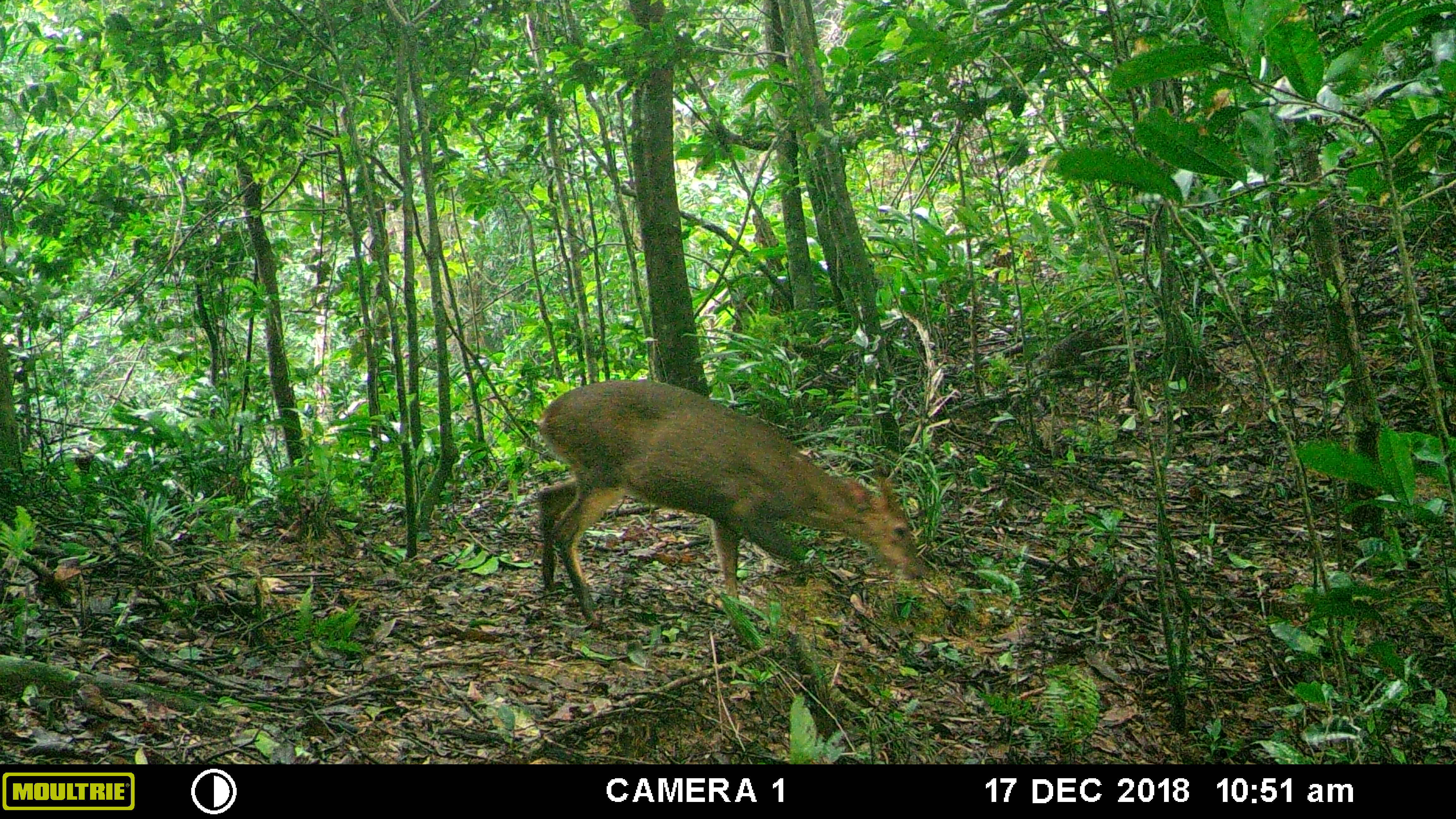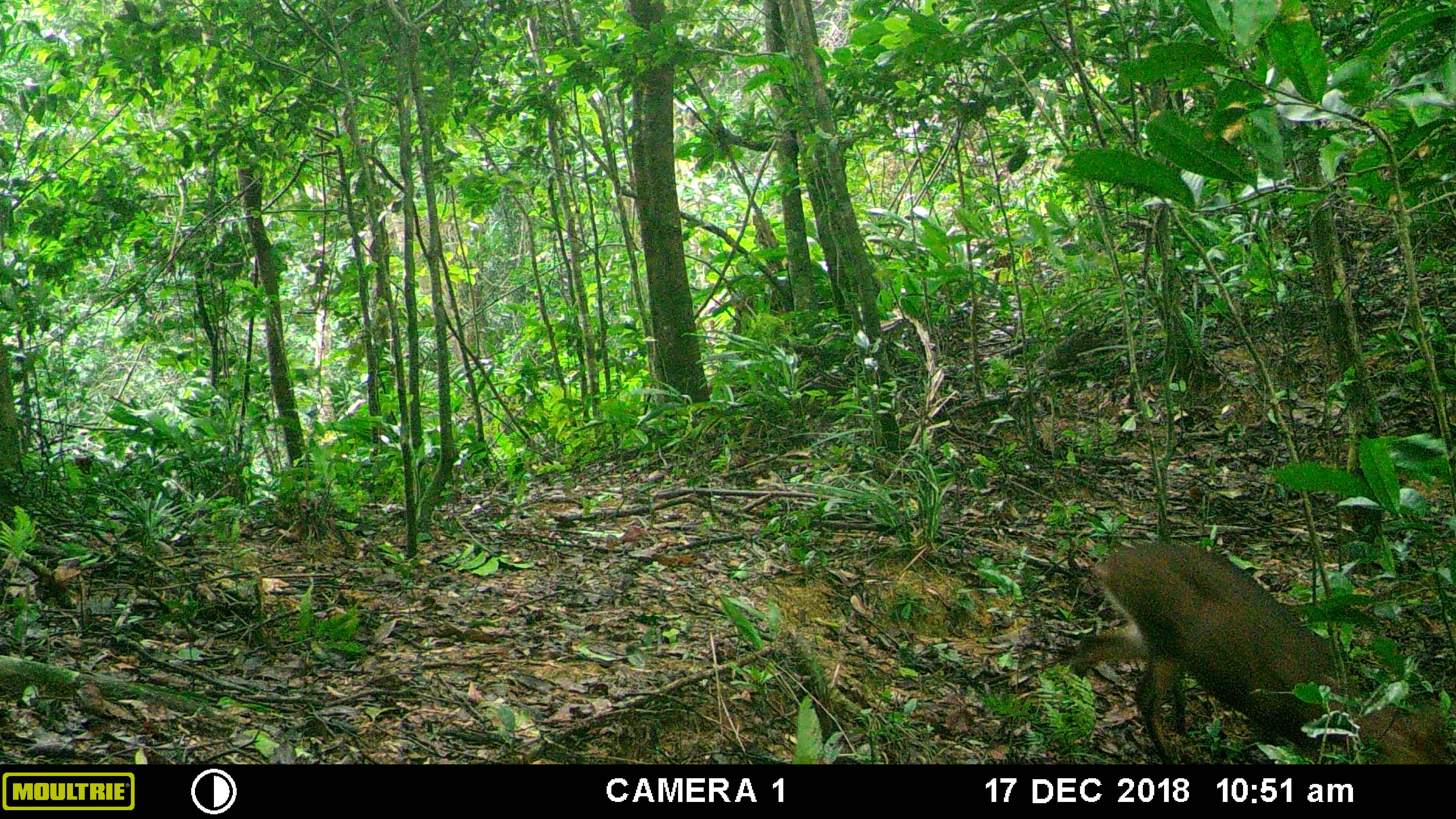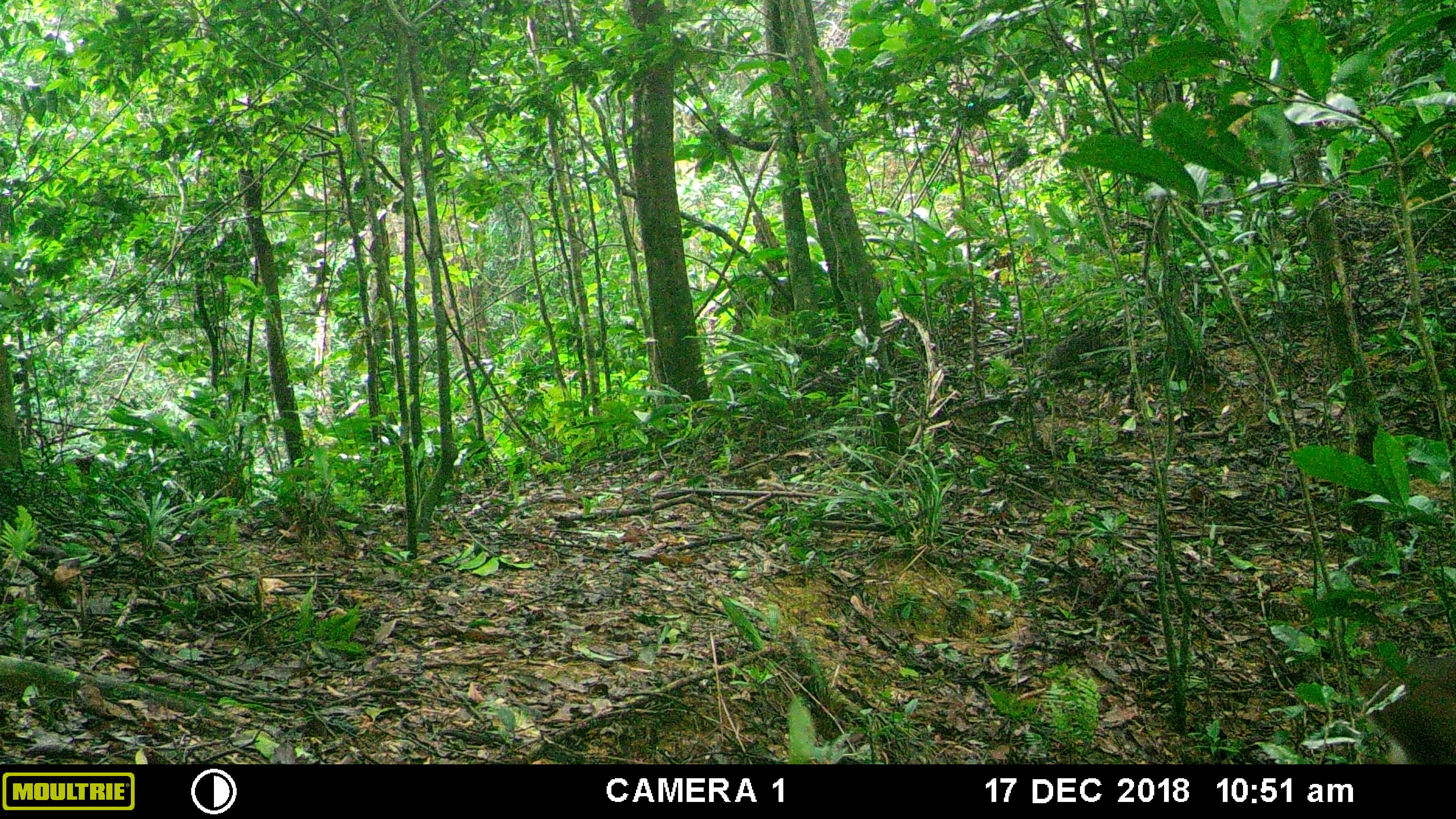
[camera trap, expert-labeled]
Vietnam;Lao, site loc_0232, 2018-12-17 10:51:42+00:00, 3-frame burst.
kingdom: Animalia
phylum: Chordata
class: Mammalia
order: Artiodactyla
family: Cervidae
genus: Muntiacus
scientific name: Muntiacus vuquangensis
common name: large-antlered muntjac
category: large antlered muntjac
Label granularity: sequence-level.